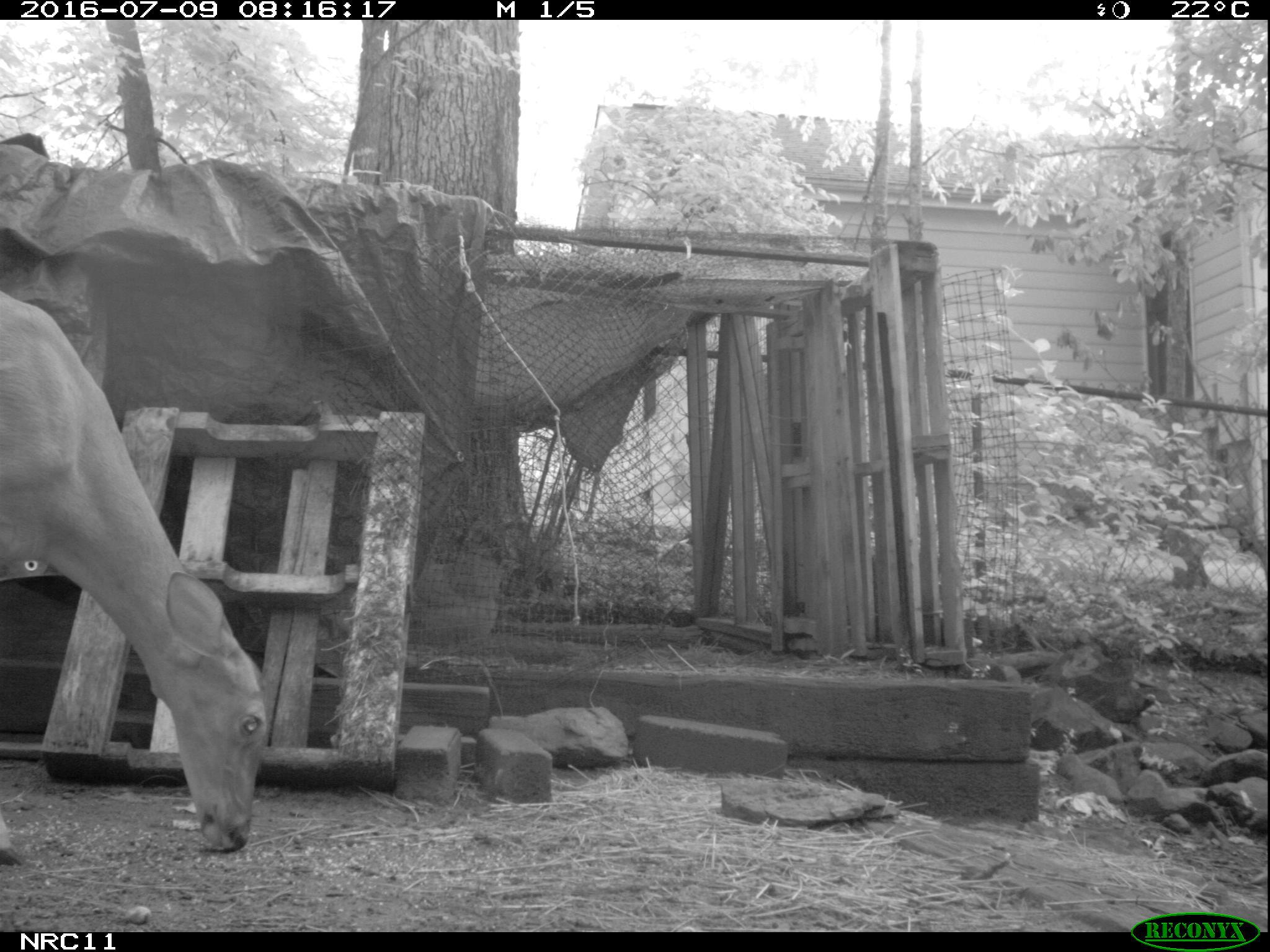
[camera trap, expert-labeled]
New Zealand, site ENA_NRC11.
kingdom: Animalia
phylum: Chordata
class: Mammalia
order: Artiodactyla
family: Cervidae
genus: Odocoileus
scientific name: Odocoileus virginianus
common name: white-tailed deer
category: white tailed deer